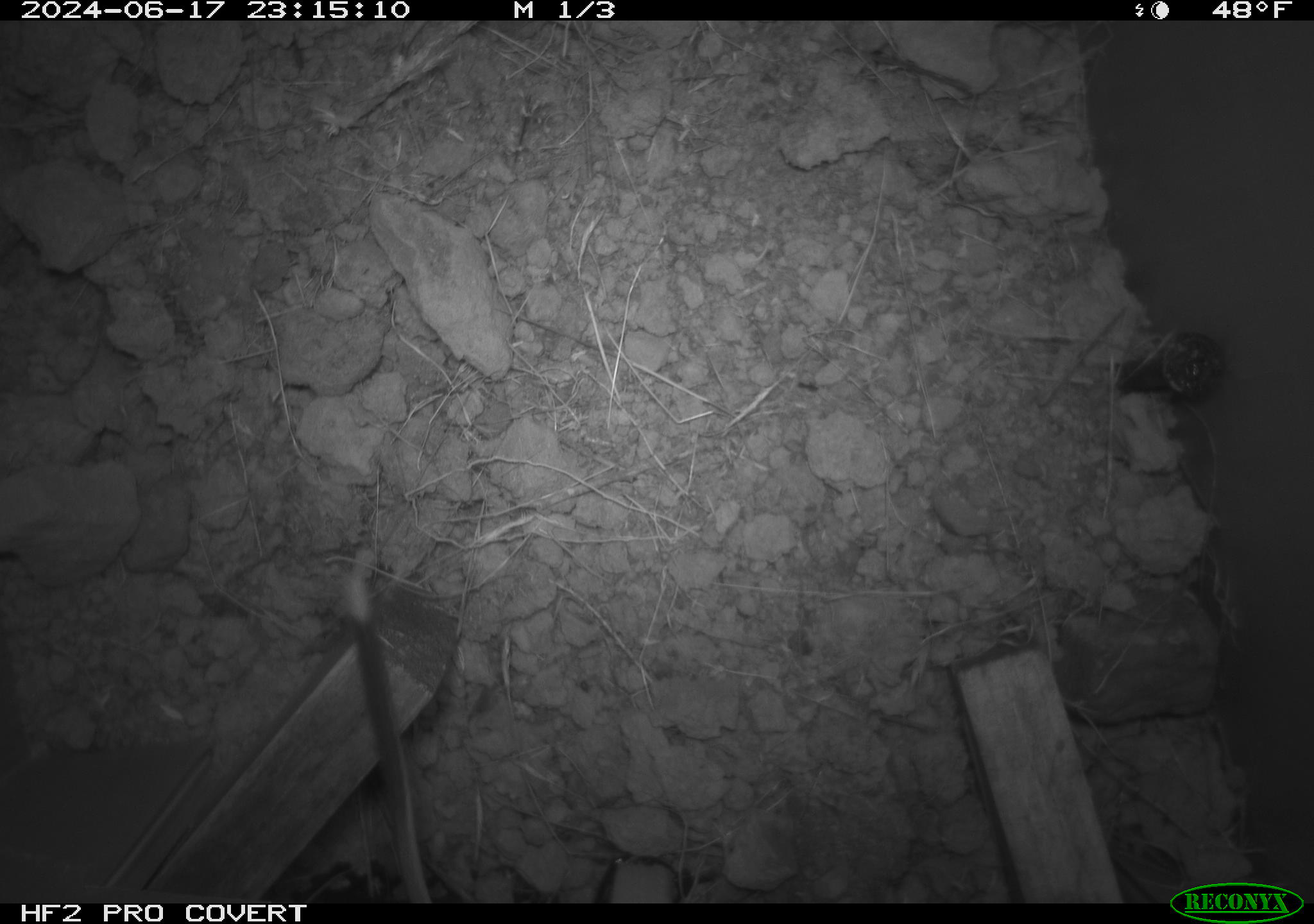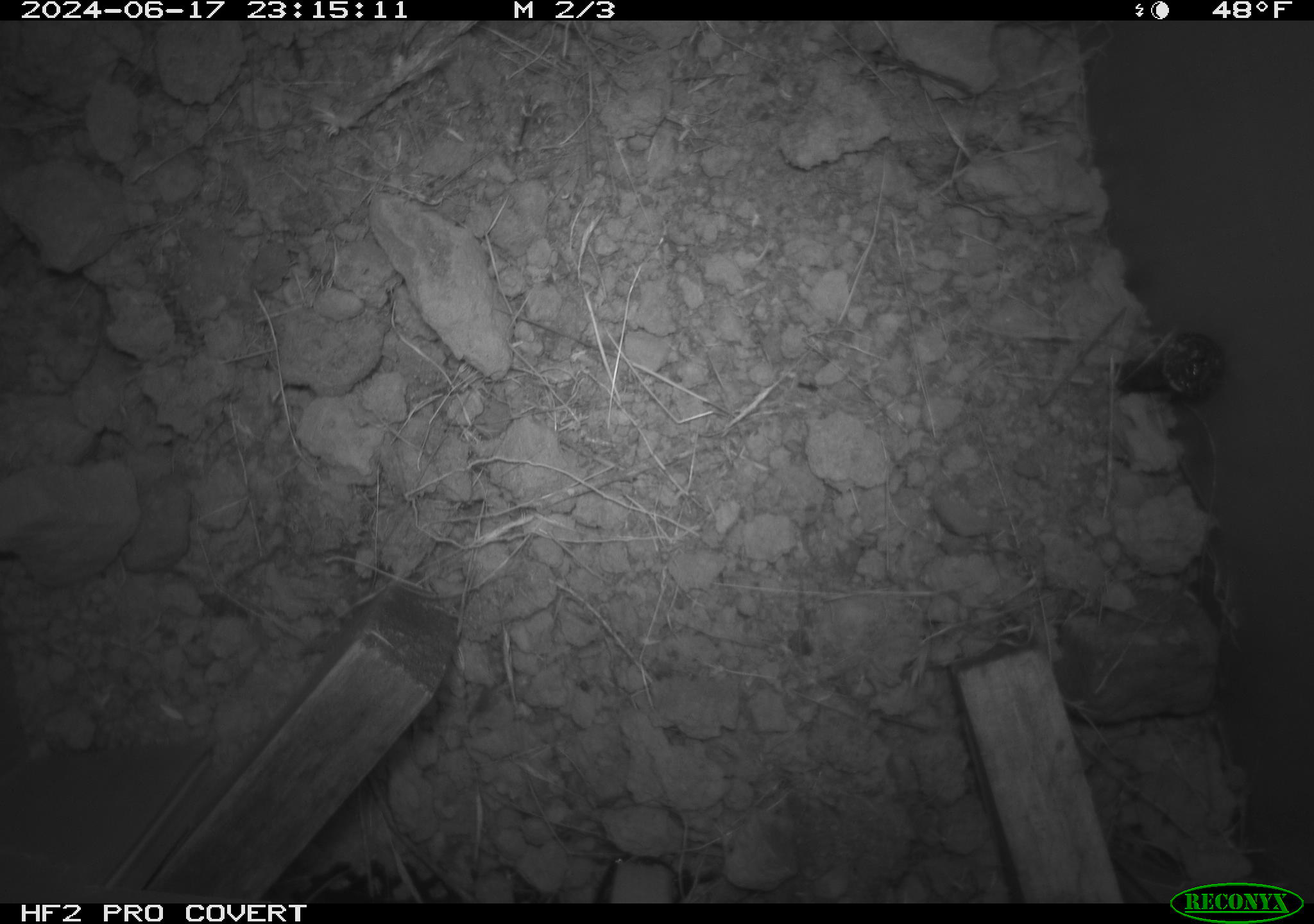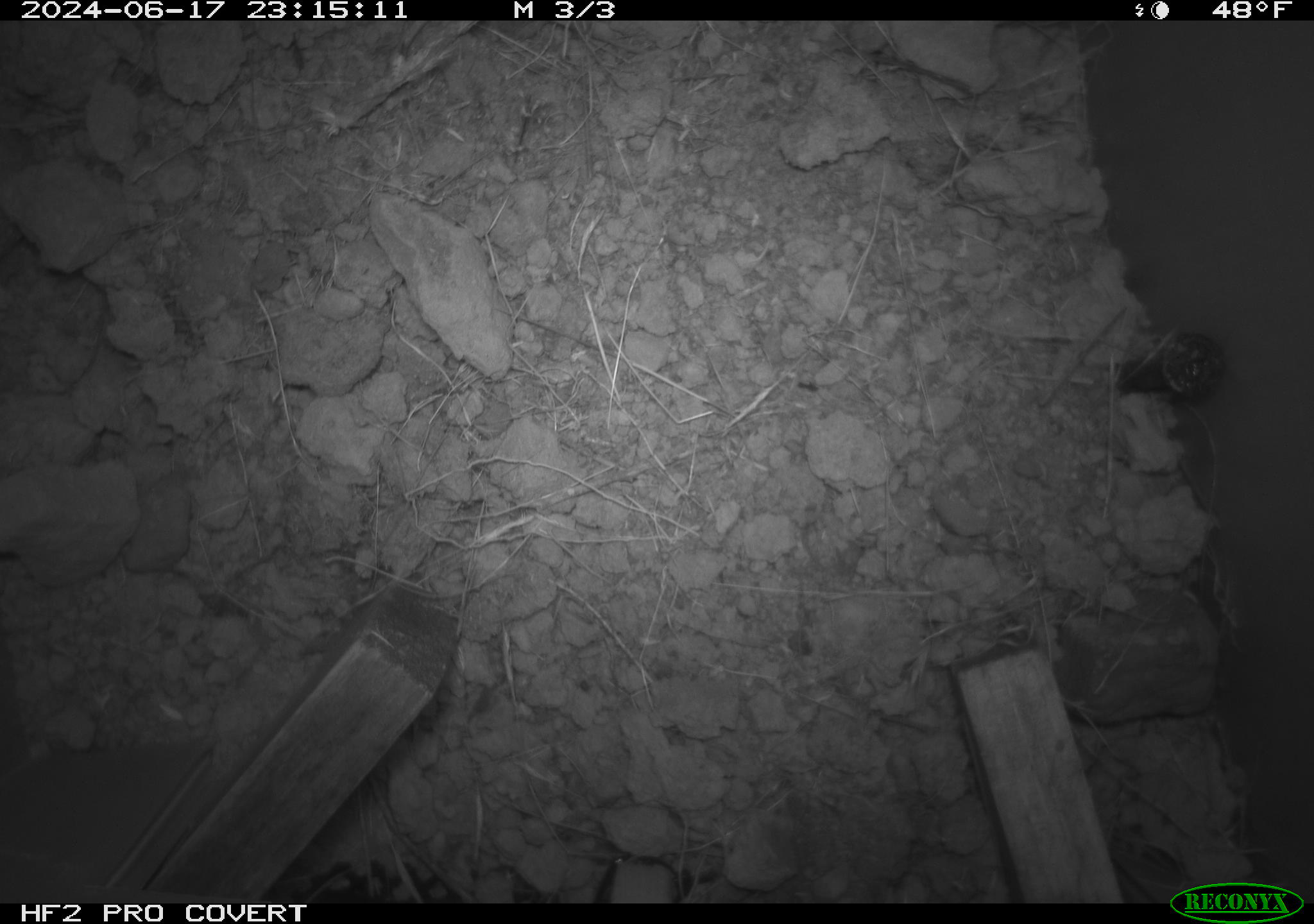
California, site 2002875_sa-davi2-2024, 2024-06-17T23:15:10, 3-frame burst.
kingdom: Animalia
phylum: Chordata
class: Mammalia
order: Rodentia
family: Heteromyidae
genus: Dipodomys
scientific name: Dipodomys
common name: kangaroo rats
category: dipodomys species